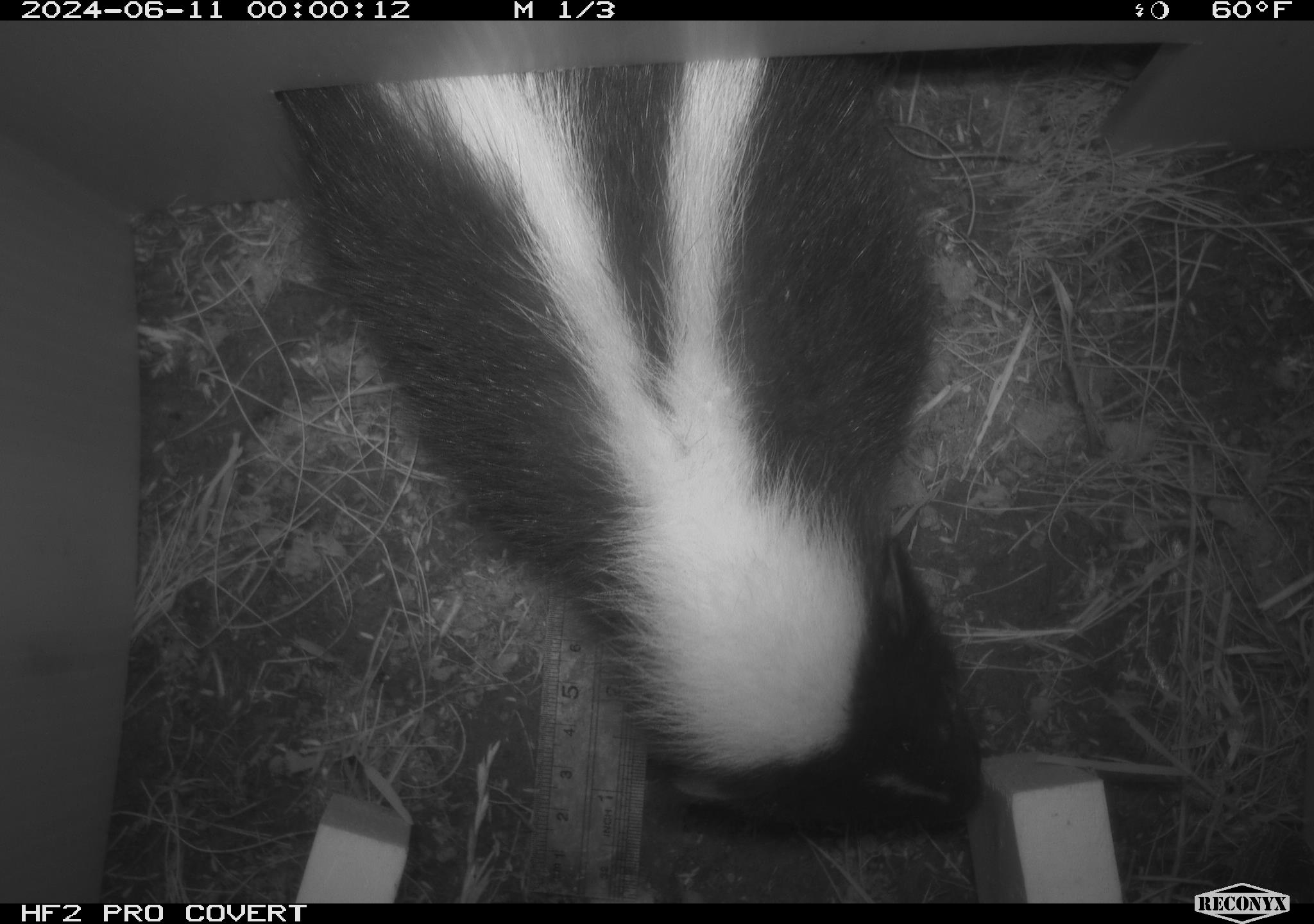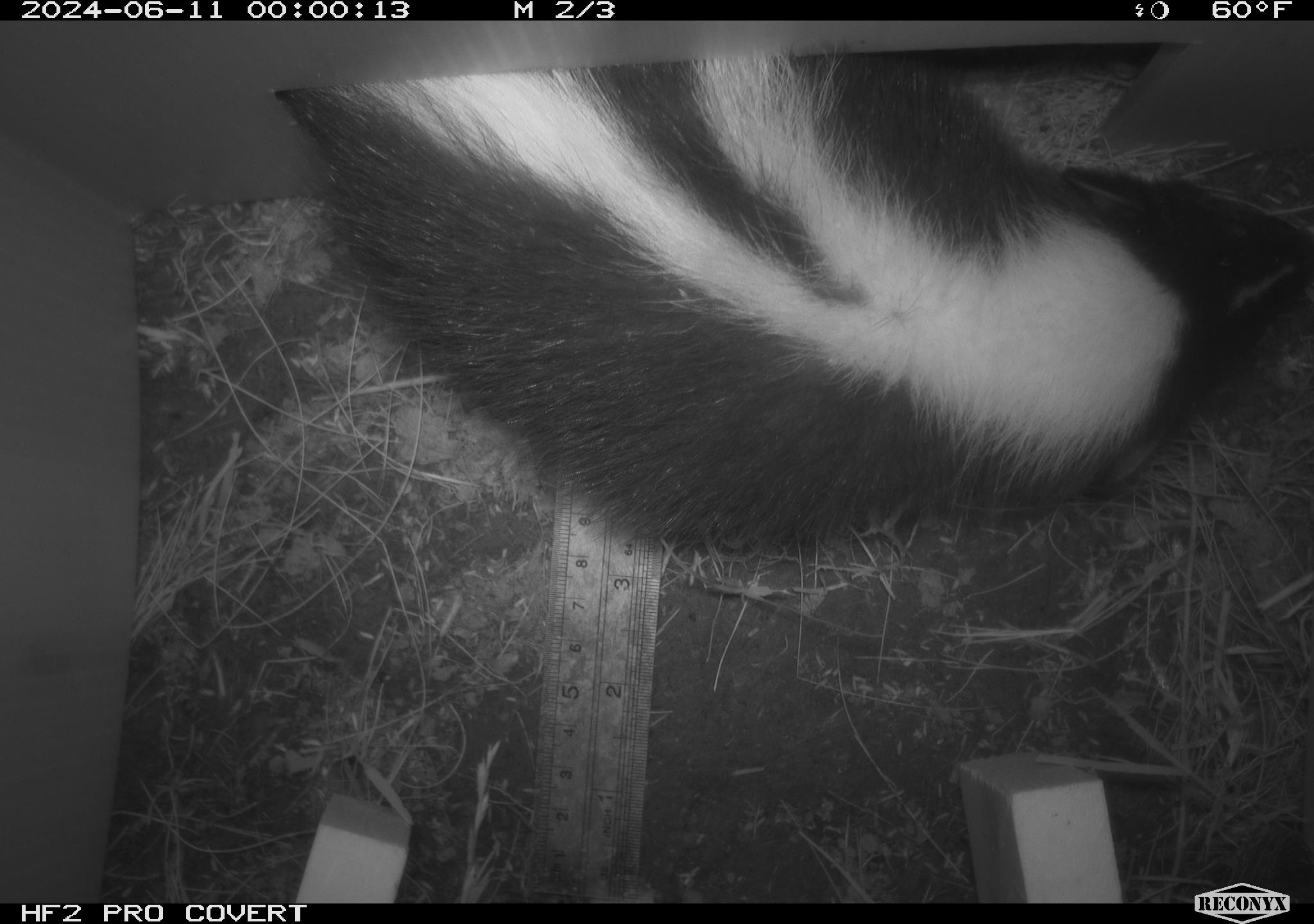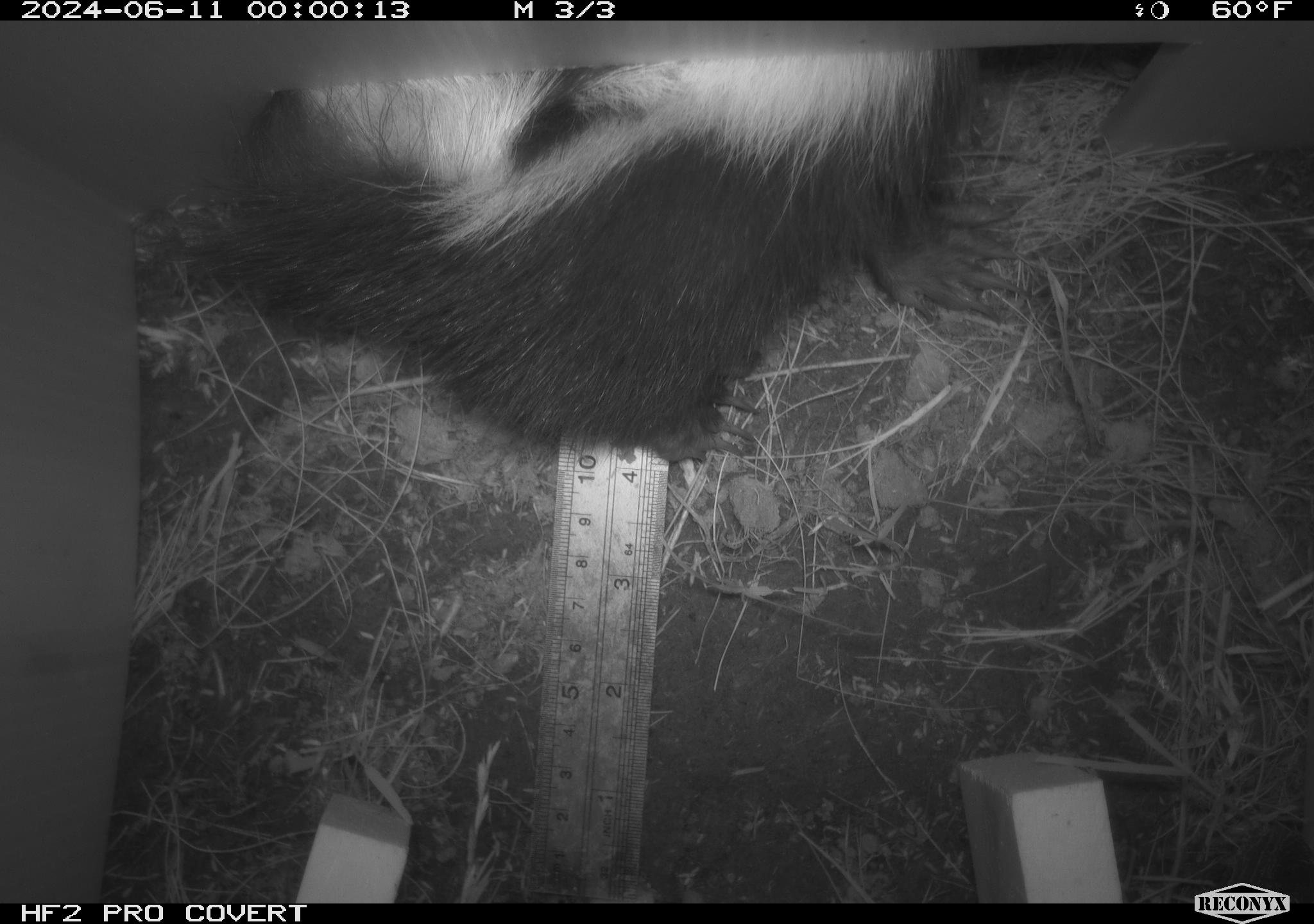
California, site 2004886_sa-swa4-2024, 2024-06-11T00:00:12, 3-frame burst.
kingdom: Animalia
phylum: Chordata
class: Mammalia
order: Carnivora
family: Mephitidae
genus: Mephitis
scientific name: Mephitis mephitis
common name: striped skunk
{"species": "striped skunk (Mephitis mephitis)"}